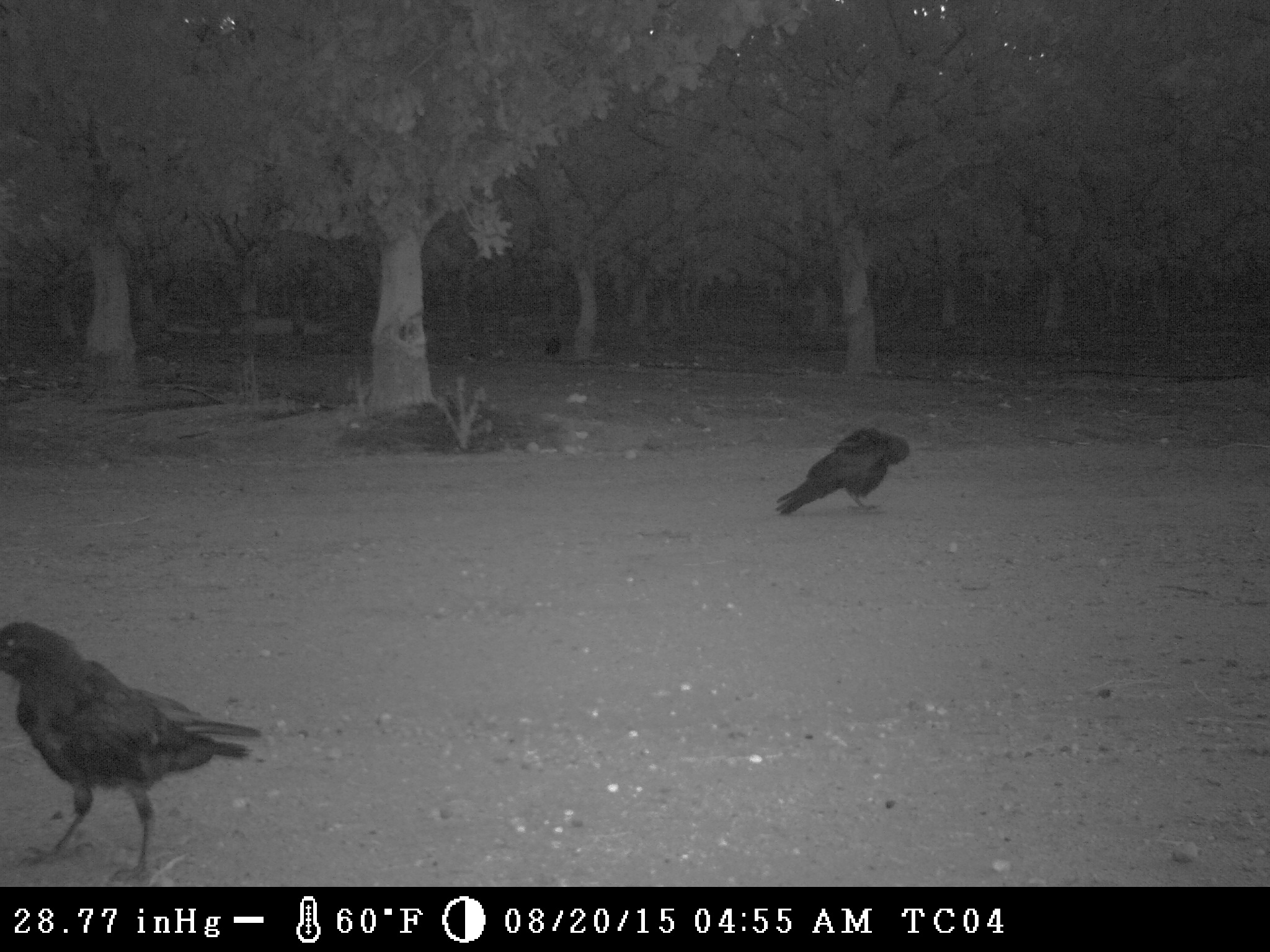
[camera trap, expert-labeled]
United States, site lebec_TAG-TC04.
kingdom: Animalia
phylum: Chordata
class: Aves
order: Passeriformes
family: Corvidae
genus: Corvus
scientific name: Corvus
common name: crows and ravens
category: unidentified corvus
Unidentified corvus (crows and ravens) (Corvus).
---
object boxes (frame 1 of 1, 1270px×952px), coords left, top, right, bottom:
animal: 2, 620, 264, 887; 775, 428, 911, 516; 543, 335, 563, 359